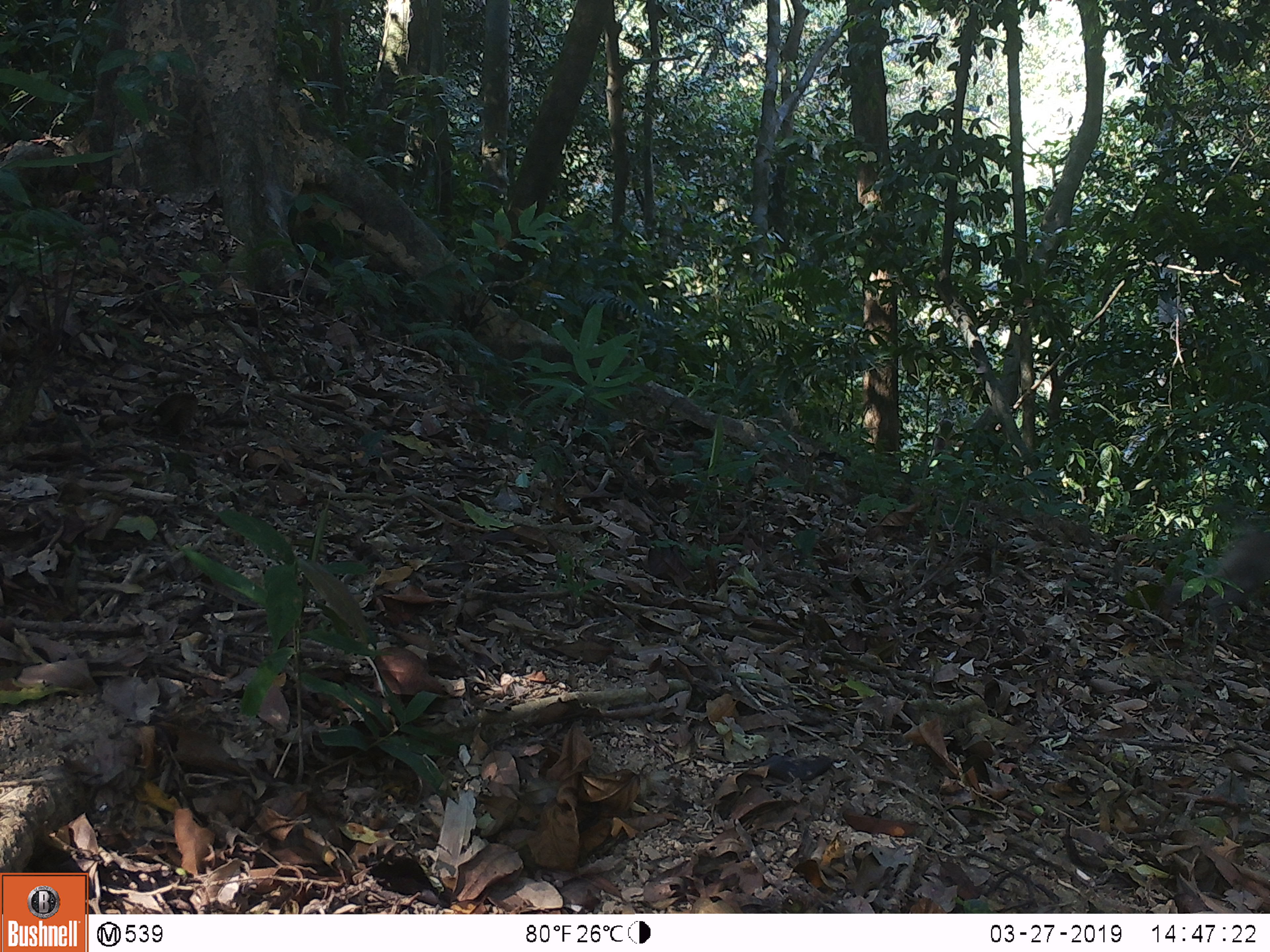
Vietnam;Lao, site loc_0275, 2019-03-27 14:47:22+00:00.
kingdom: Animalia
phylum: Chordata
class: Mammalia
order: Primates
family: Cercopithecidae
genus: Macaca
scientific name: Macaca nemestrina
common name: pig-tailed macaque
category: pig tailed macaque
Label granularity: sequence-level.